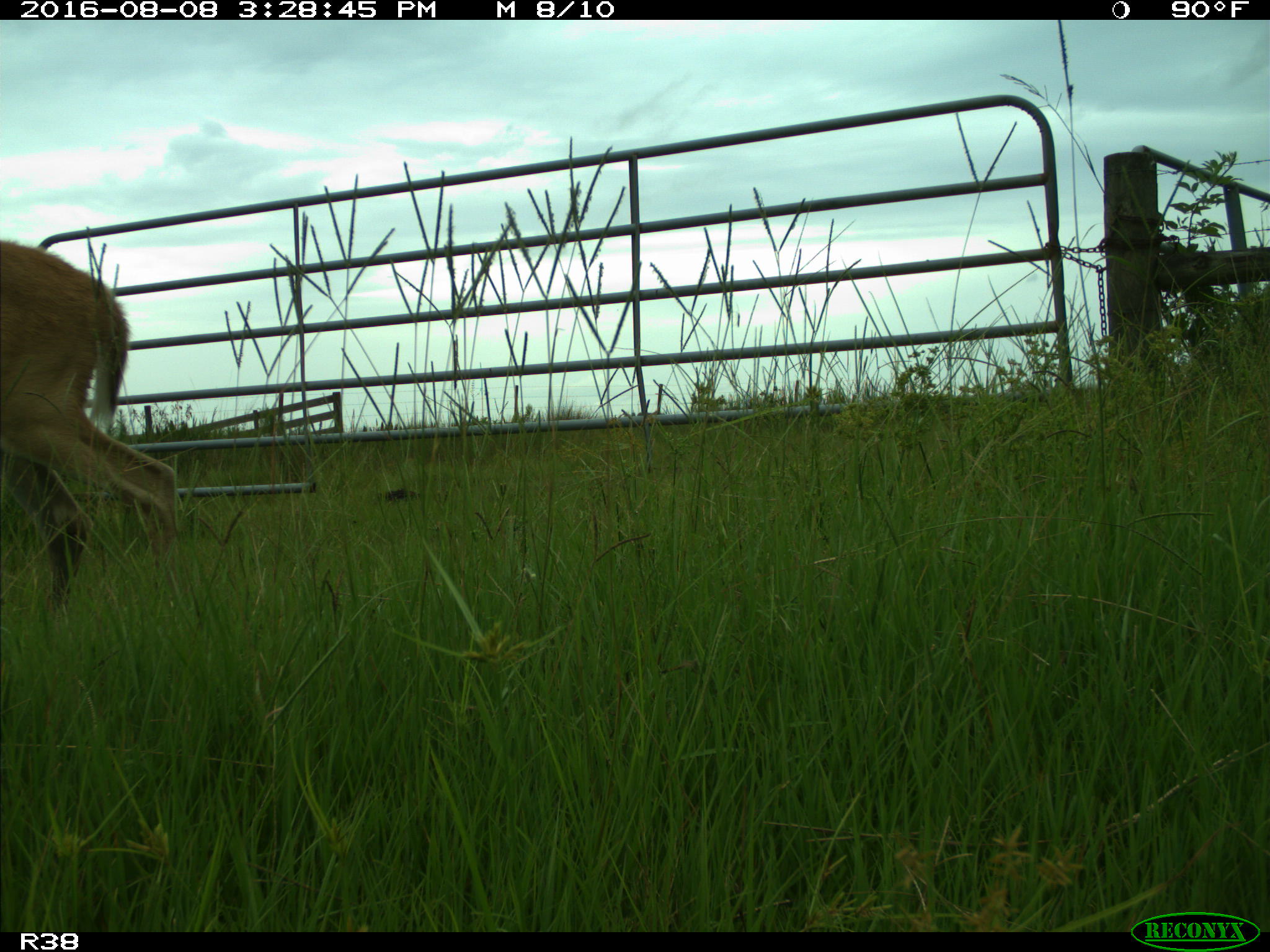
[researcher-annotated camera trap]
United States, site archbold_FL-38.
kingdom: Animalia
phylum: Chordata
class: Mammalia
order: Artiodactyla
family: Cervidae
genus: Odocoileus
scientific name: Odocoileus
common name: deer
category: unidentified deer